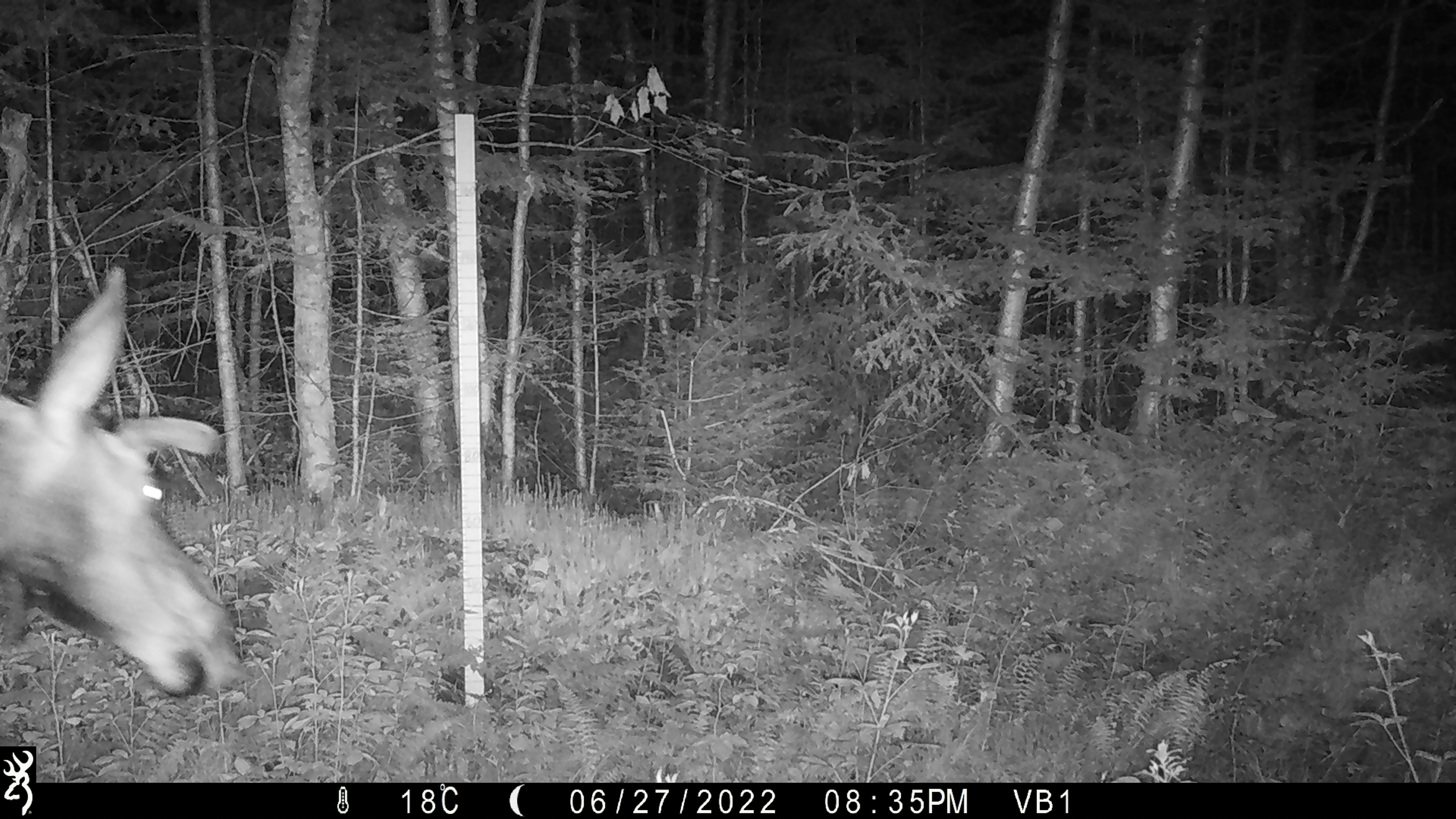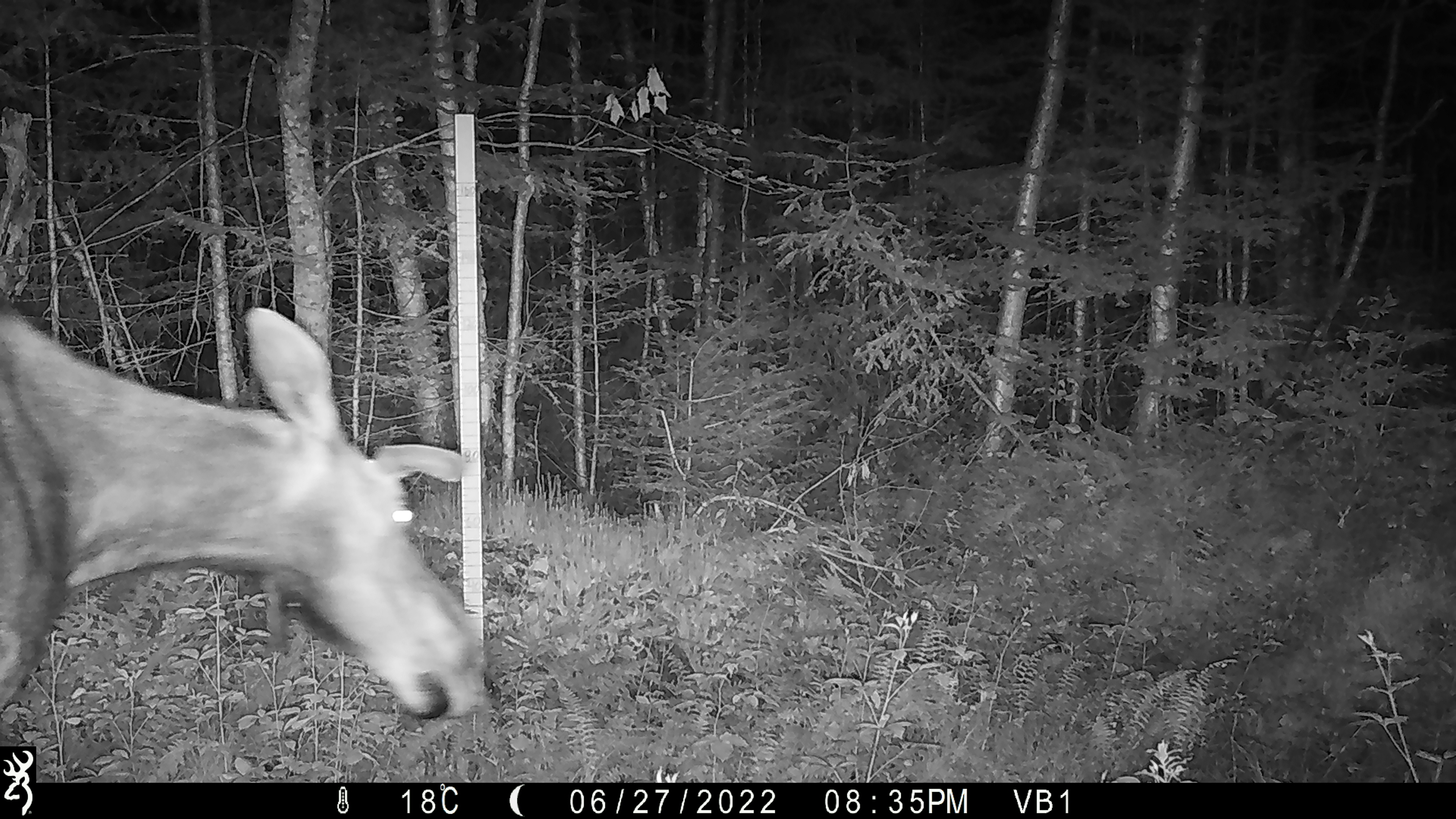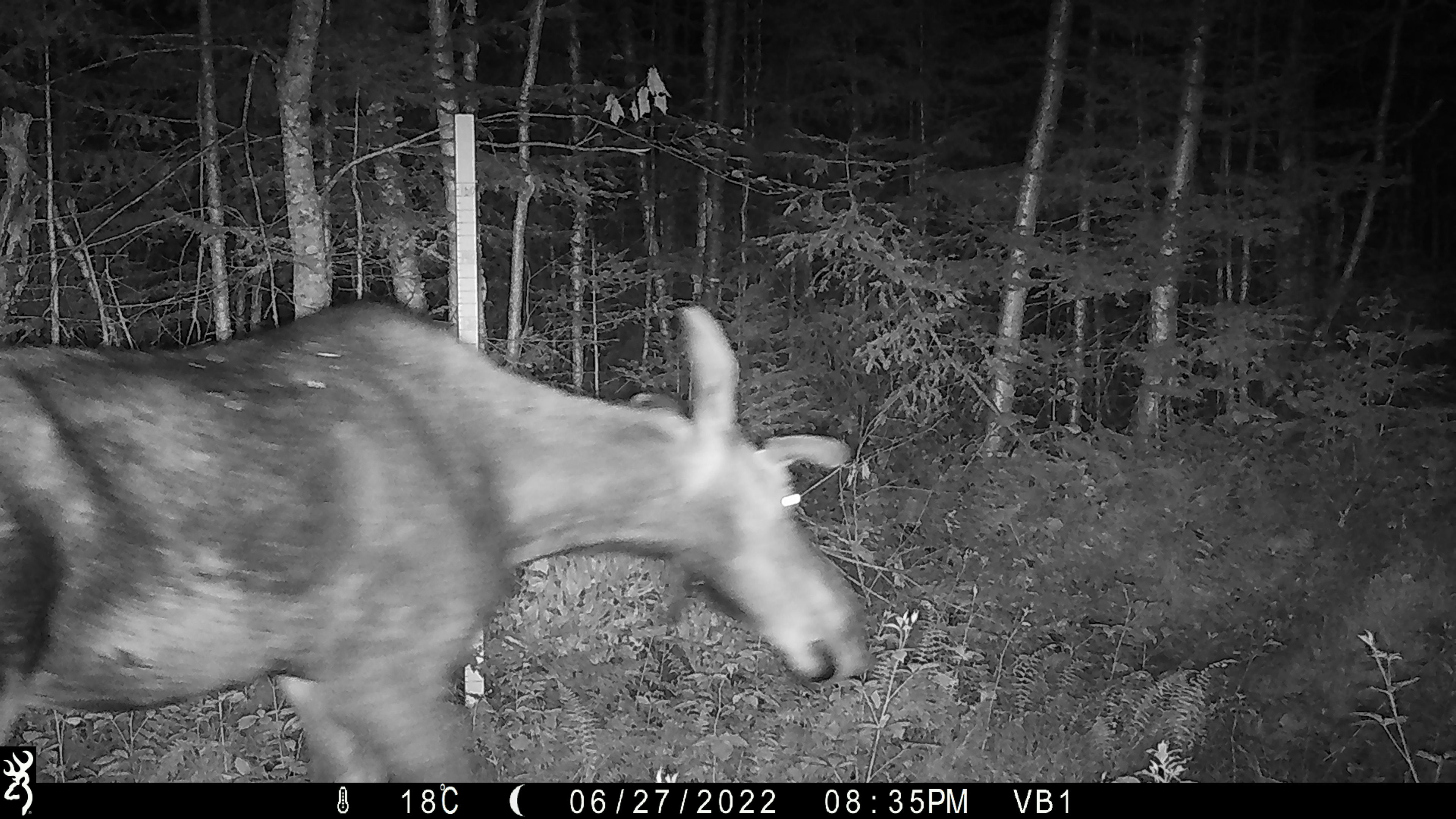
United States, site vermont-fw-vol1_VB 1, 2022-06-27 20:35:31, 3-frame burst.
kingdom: Animalia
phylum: Chordata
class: Mammalia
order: Artiodactyla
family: Cervidae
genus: Alces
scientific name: Alces alces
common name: moose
Moose (Alces alces).